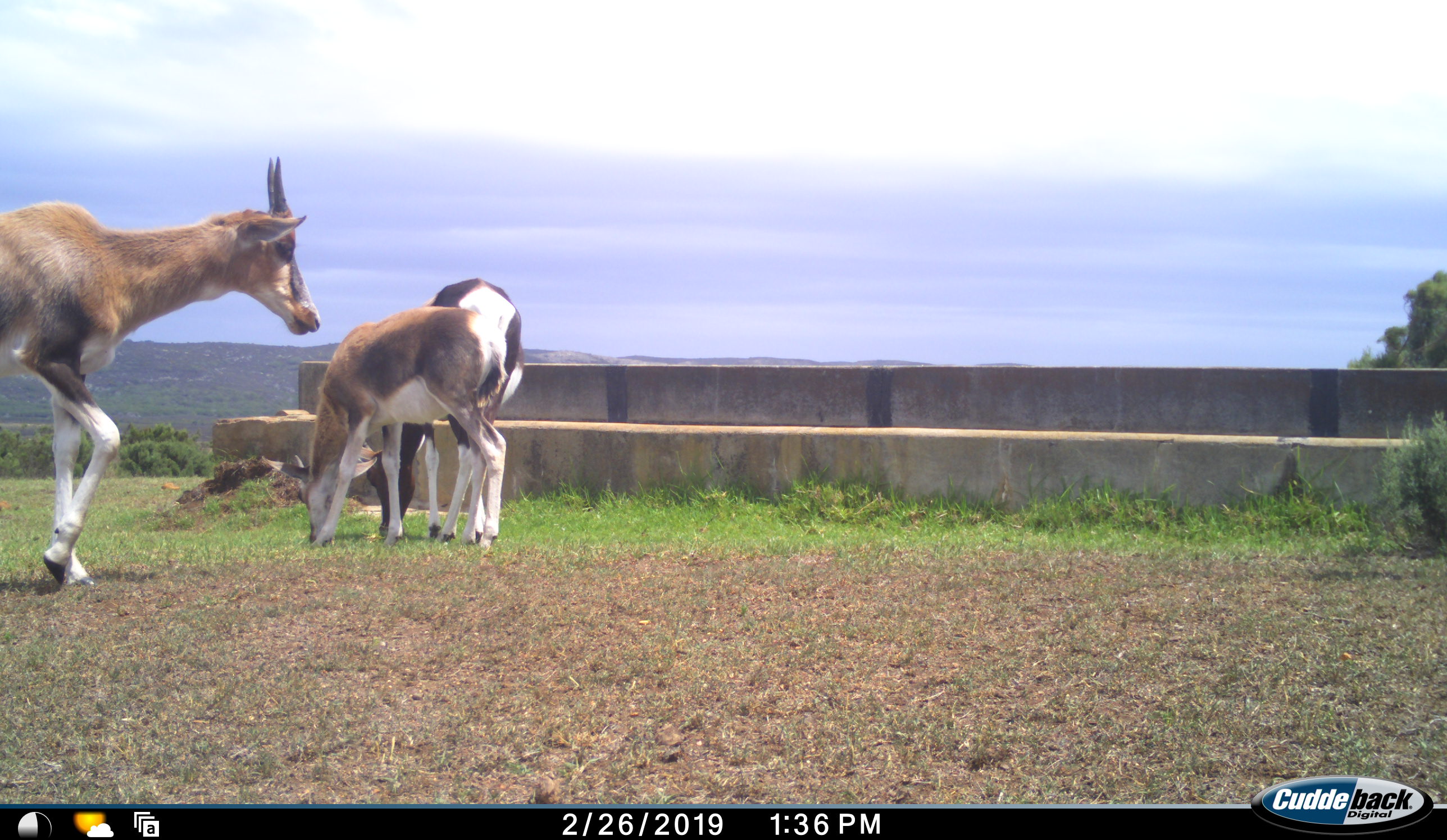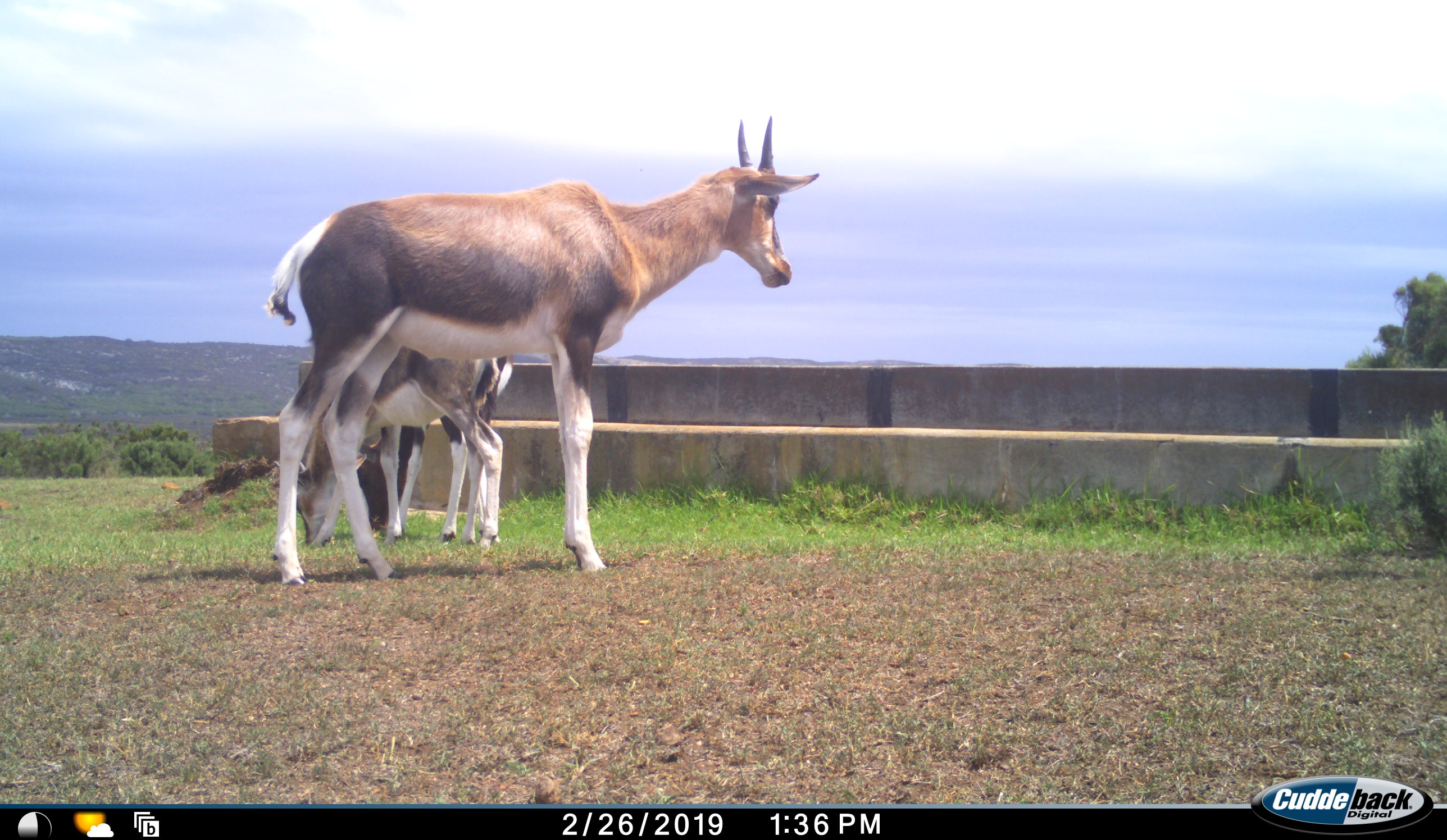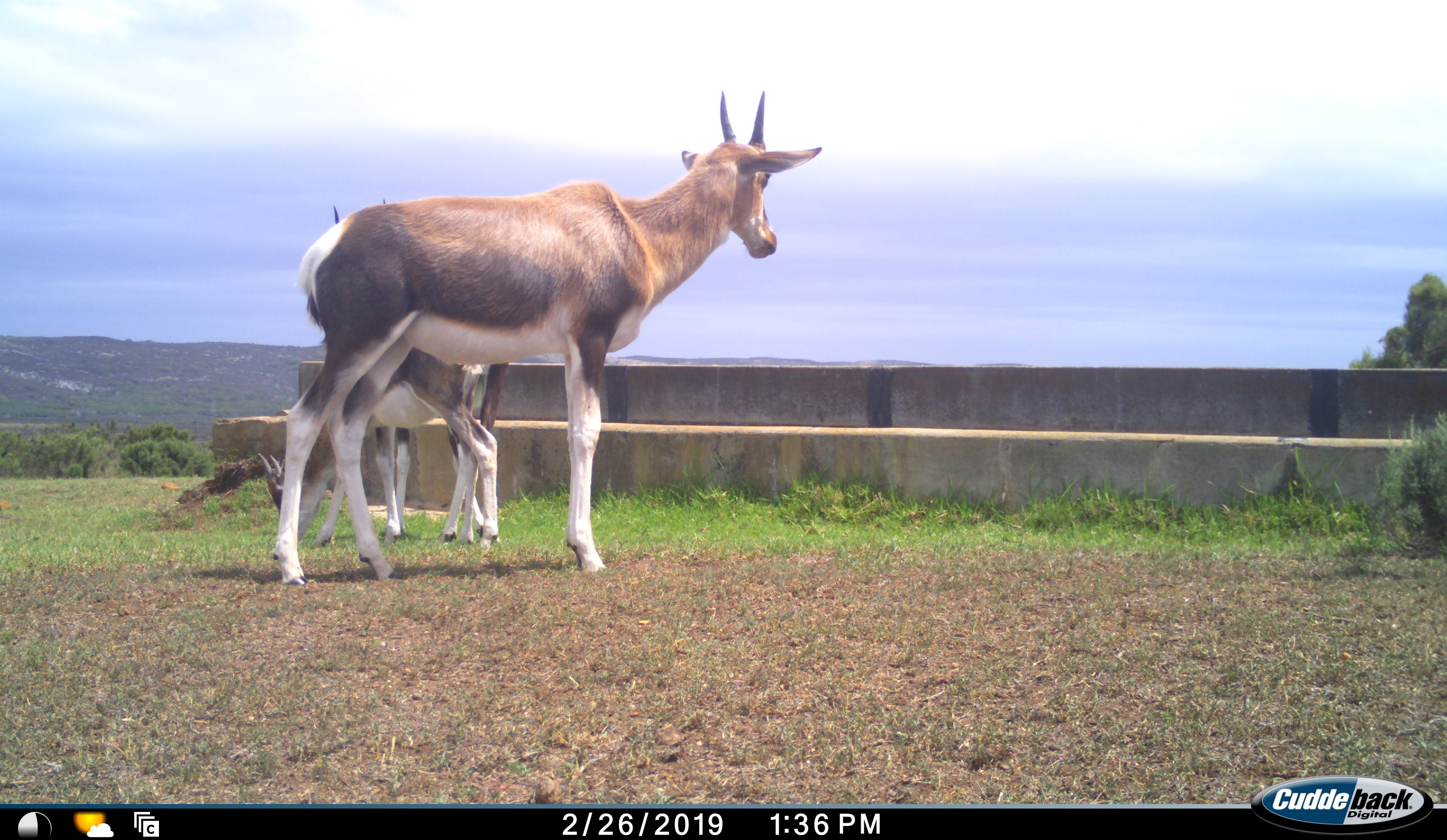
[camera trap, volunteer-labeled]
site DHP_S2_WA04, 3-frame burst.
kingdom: Animalia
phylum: Chordata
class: Mammalia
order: Artiodactyla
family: Bovidae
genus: Damaliscus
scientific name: Damaliscus pygargus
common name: bontebok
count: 3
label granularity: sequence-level